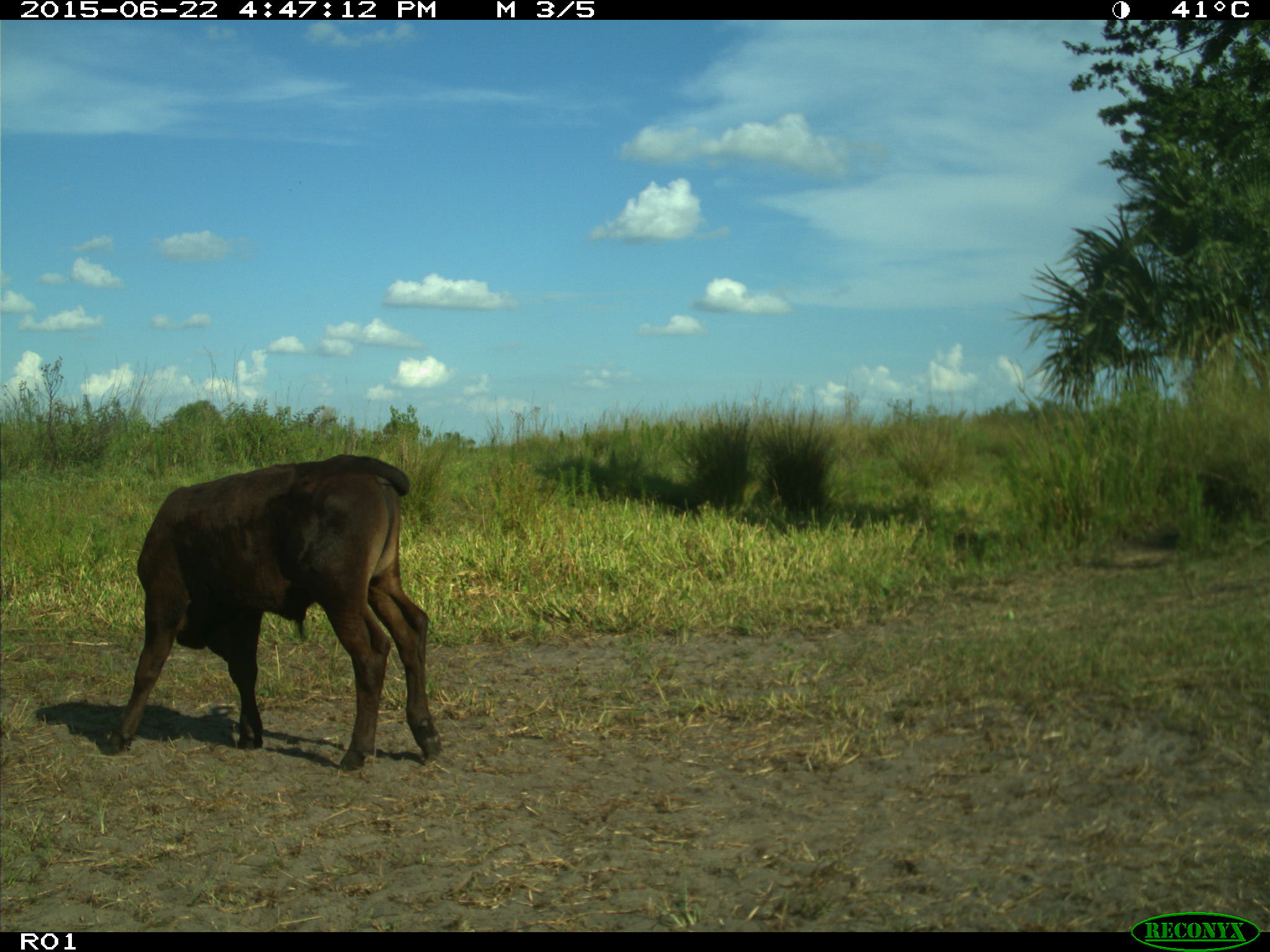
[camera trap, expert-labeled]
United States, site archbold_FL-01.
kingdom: Animalia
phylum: Chordata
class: Mammalia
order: Artiodactyla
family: Bovidae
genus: Bos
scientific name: Bos taurus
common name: domestic cow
Bos taurus (domestic cow).